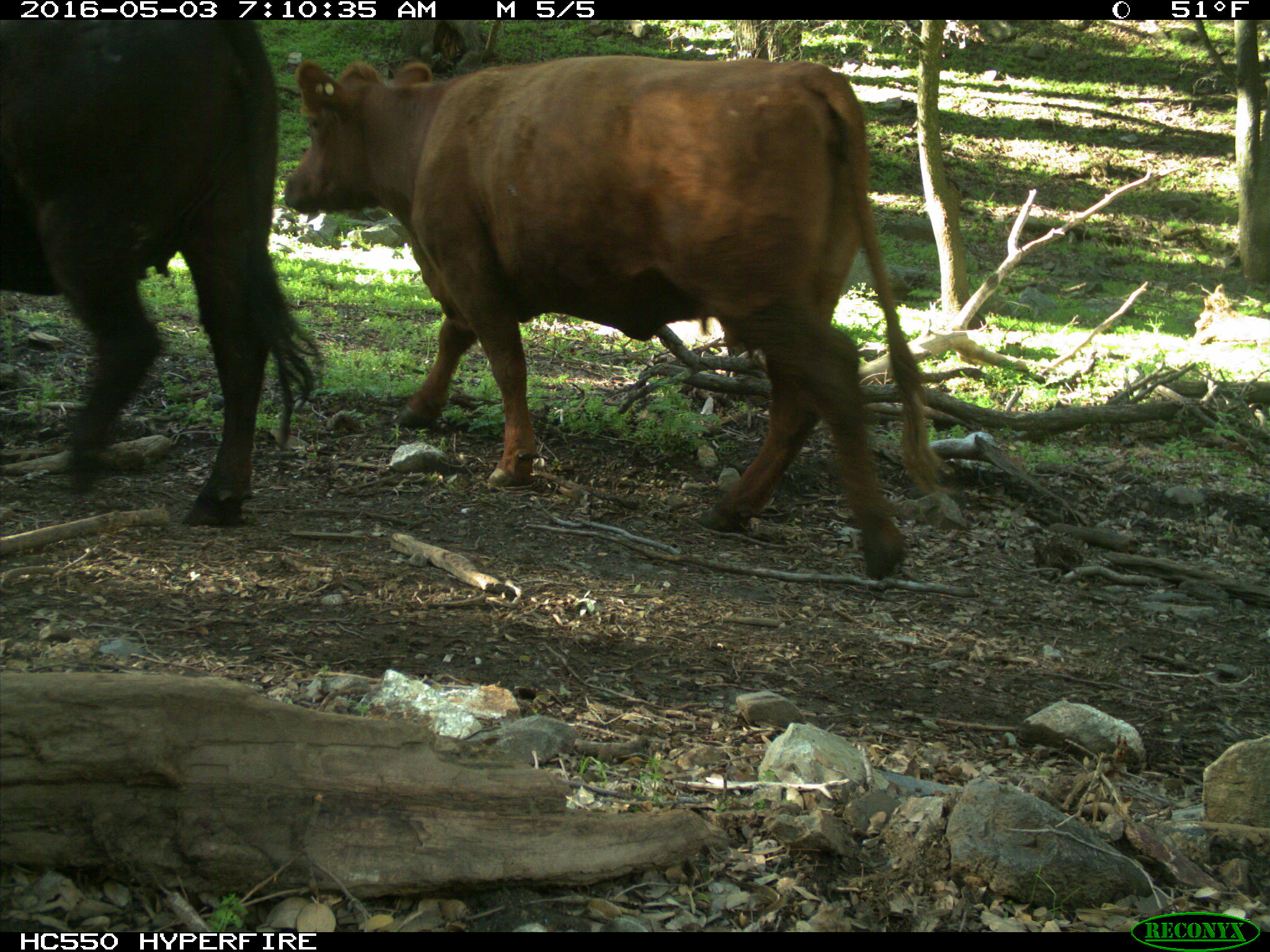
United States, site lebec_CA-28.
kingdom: Animalia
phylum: Chordata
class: Mammalia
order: Artiodactyla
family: Bovidae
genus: Bos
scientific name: Bos taurus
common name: domestic cow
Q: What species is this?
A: Bos taurus (domestic cow).